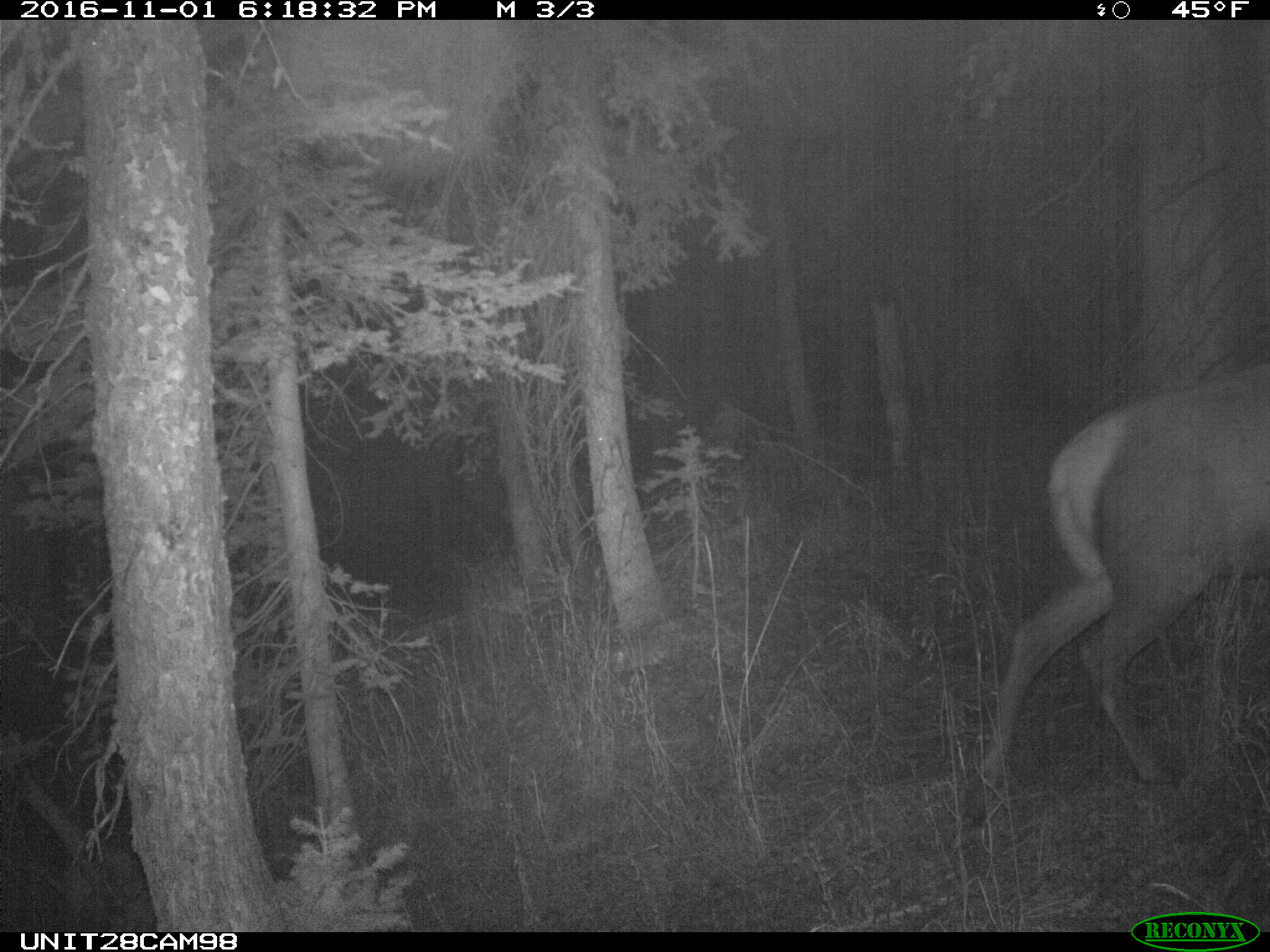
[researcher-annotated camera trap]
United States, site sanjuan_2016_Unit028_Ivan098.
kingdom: Animalia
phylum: Chordata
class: Mammalia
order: Artiodactyla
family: Cervidae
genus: Cervus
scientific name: Cervus elaphus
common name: red deer